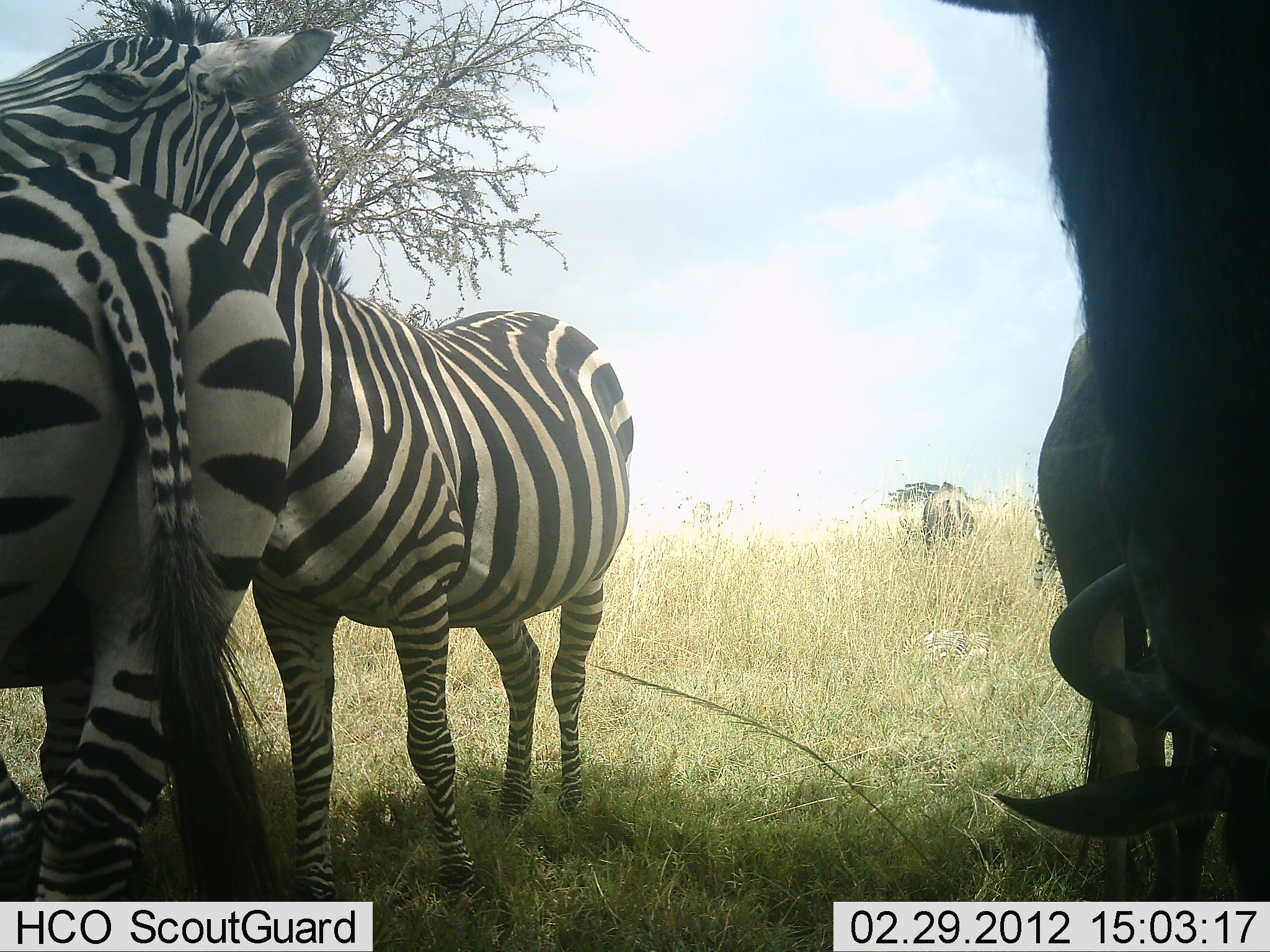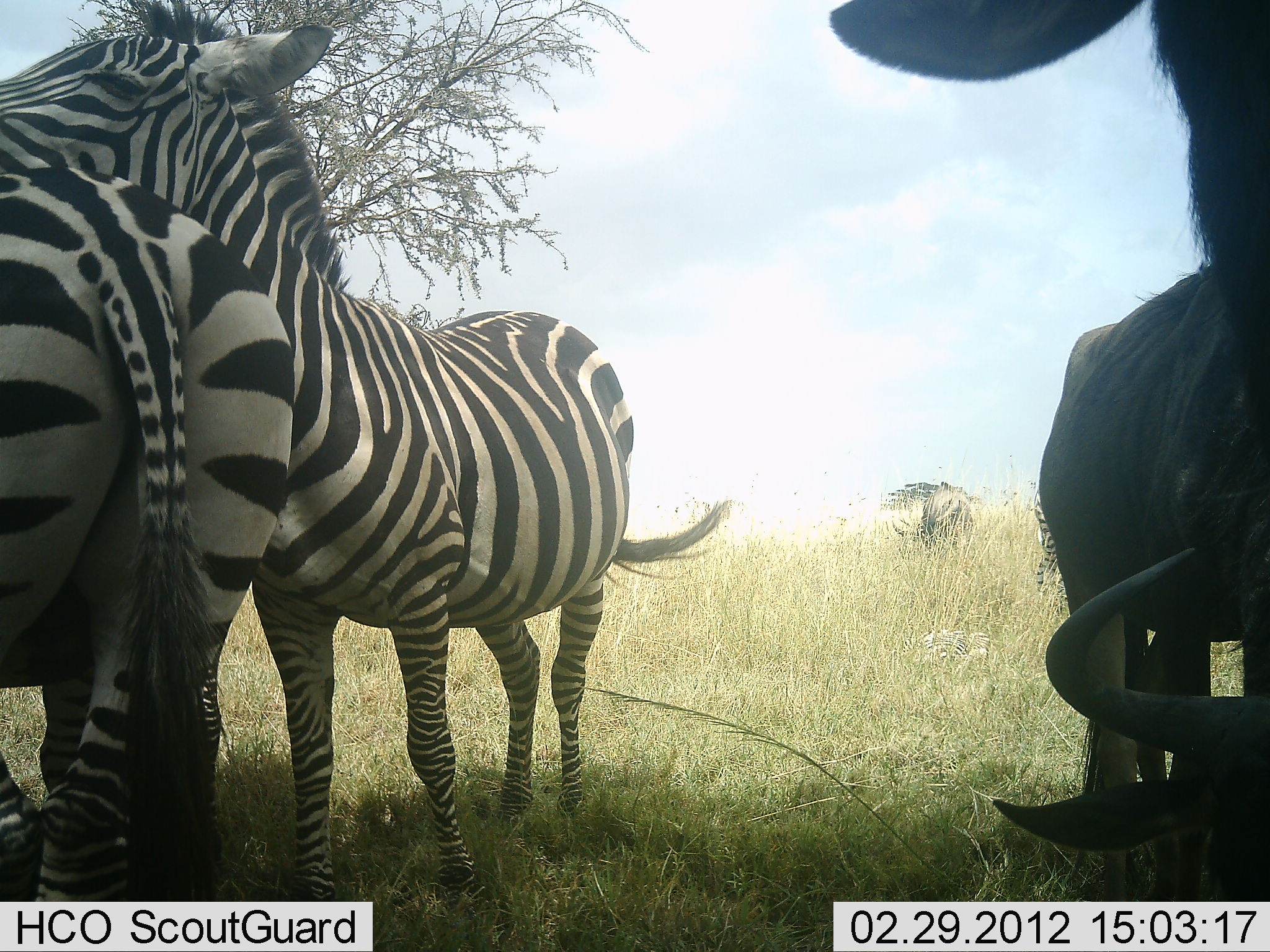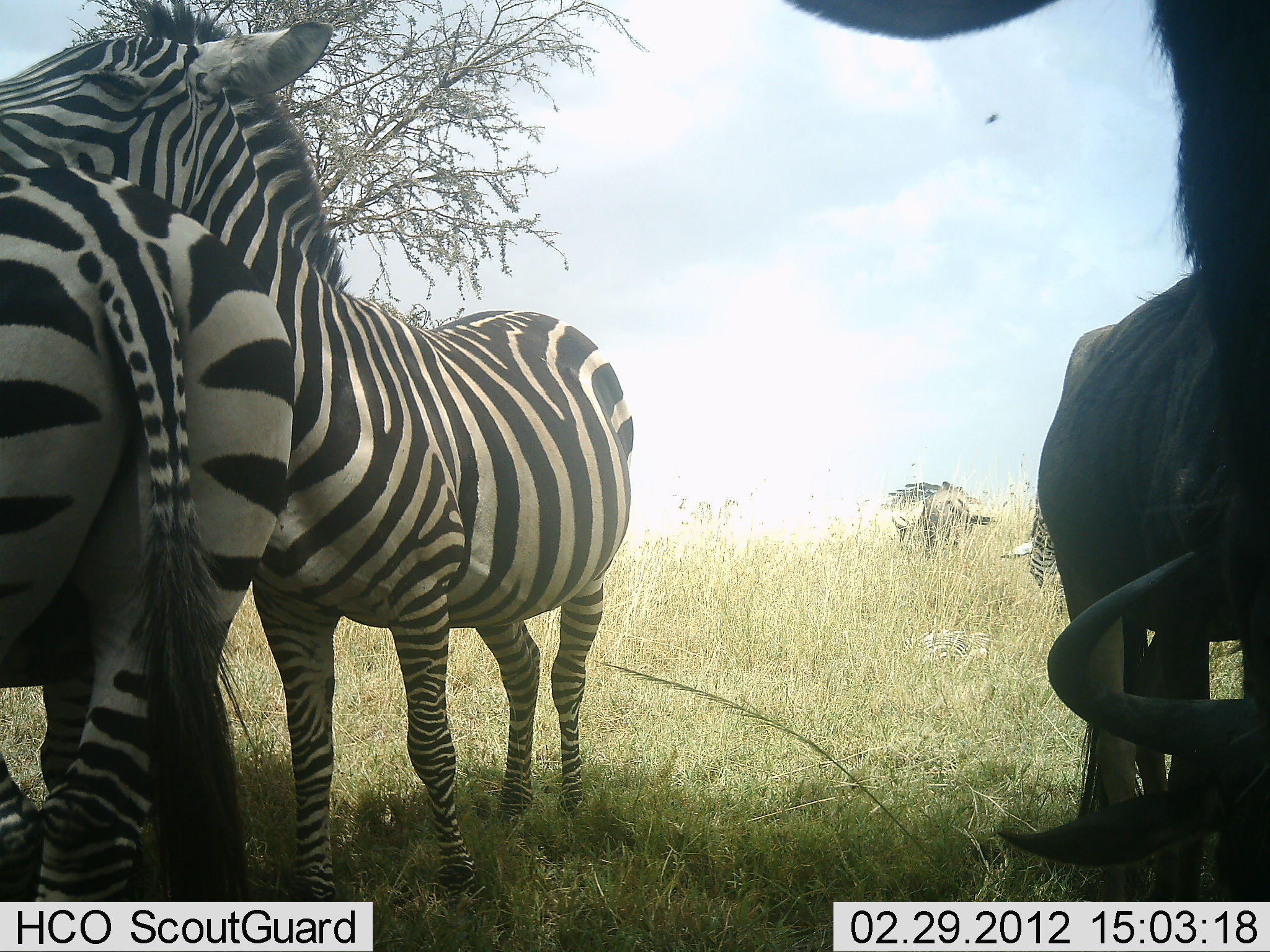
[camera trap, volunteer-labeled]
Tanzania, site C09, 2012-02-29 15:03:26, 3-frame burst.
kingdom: Animalia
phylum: Chordata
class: Mammalia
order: Artiodactyla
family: Bovidae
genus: Connochaetes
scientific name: Connochaetes taurinus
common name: blue wildebeest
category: wildebeest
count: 2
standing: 73%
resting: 35%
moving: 4%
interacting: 0%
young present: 0%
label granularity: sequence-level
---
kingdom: Animalia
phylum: Chordata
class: Mammalia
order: Perissodactyla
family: Equidae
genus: Equus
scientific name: Equus quagga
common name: plains zebra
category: zebra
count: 3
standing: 63%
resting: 7%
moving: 7%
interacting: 52%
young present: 0%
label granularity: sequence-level